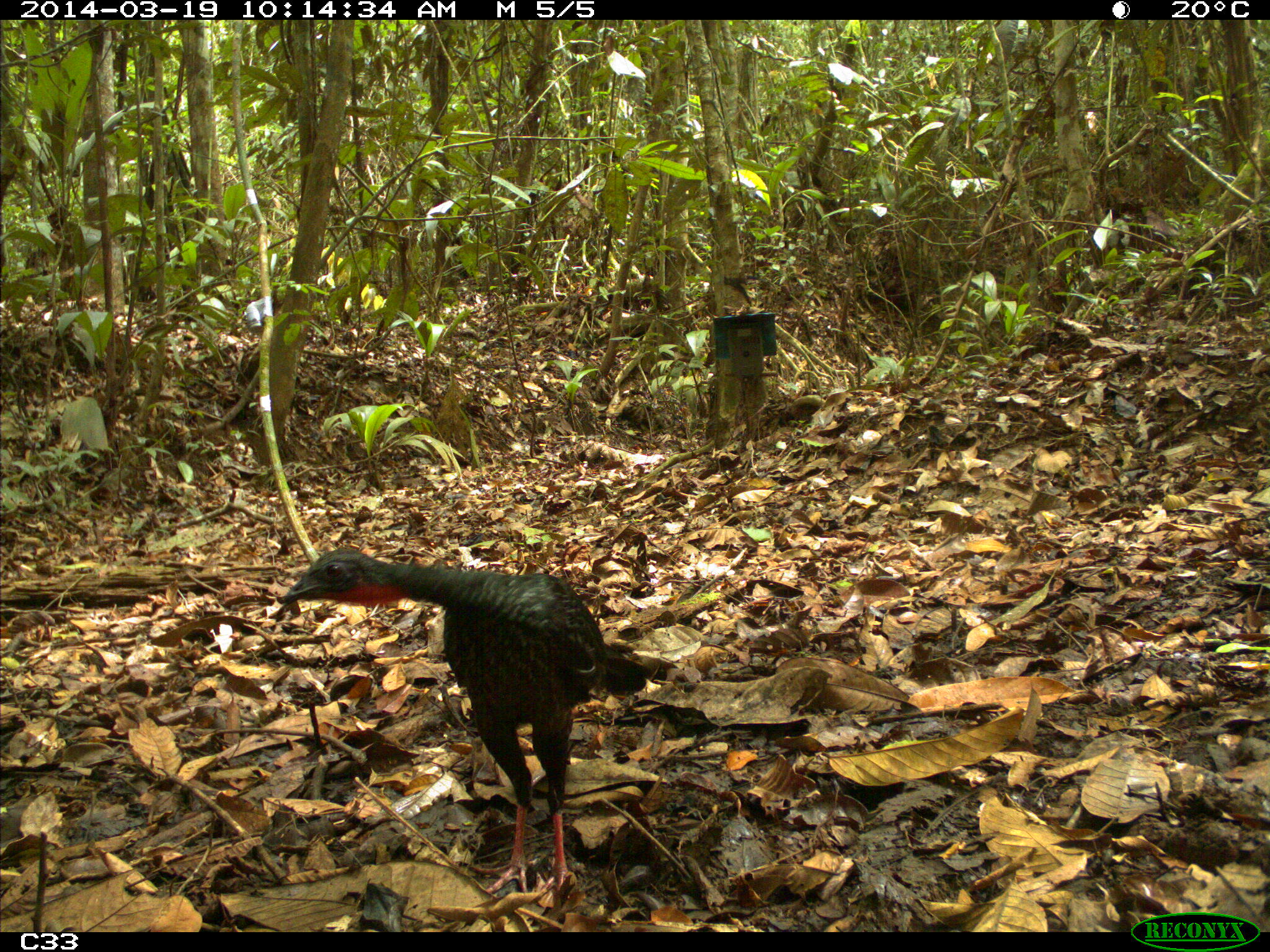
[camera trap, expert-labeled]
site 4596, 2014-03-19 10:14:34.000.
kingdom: Animalia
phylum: Chordata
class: Aves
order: Galliformes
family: Cracidae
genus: Penelope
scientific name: Penelope jacquacu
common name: spix's guan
Penelope jacquacu (spix's guan), count 2, age adult, sex female.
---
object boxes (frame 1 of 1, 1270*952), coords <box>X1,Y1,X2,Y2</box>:
penelope jacquacu: <box>280,547,646,894</box>